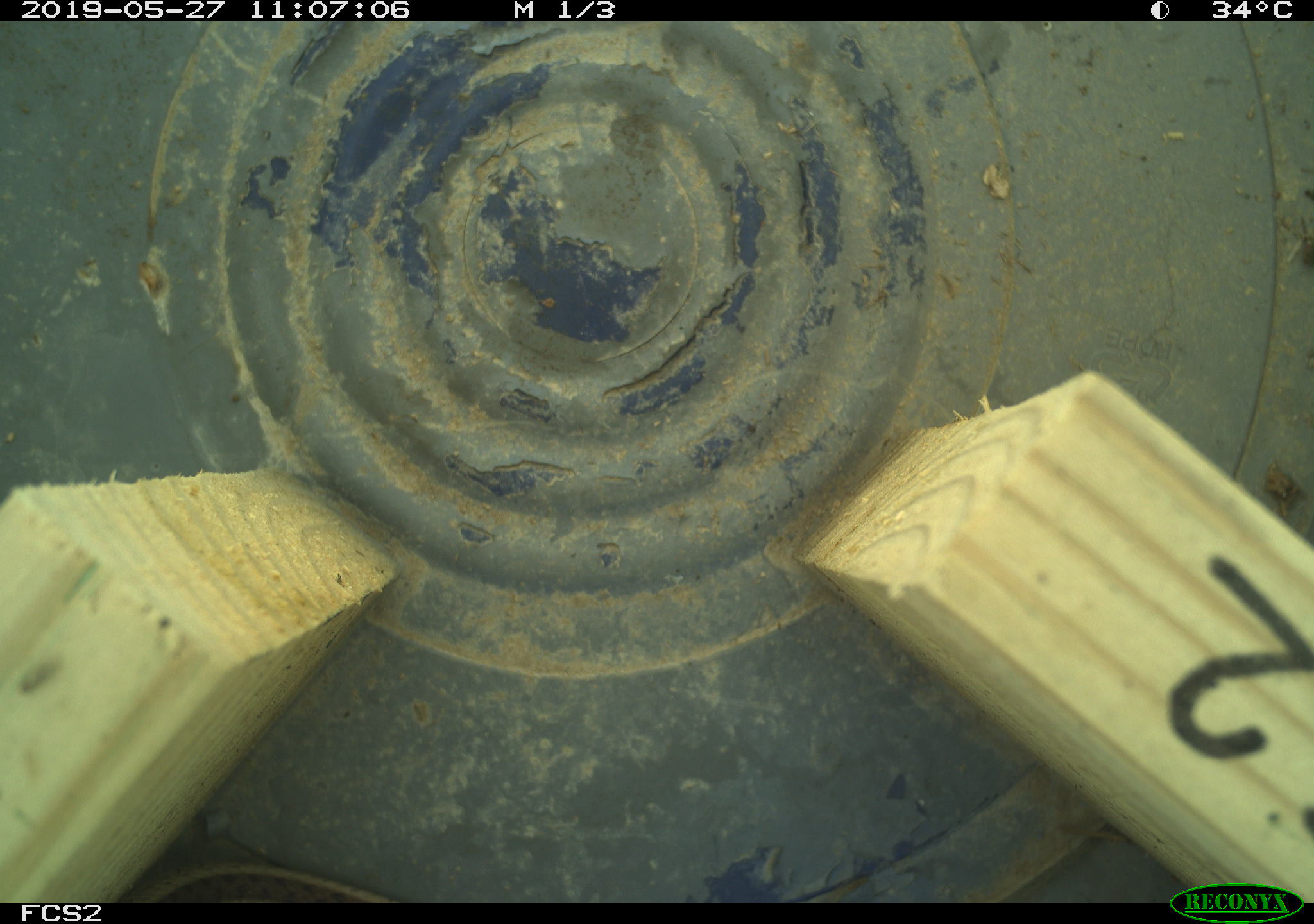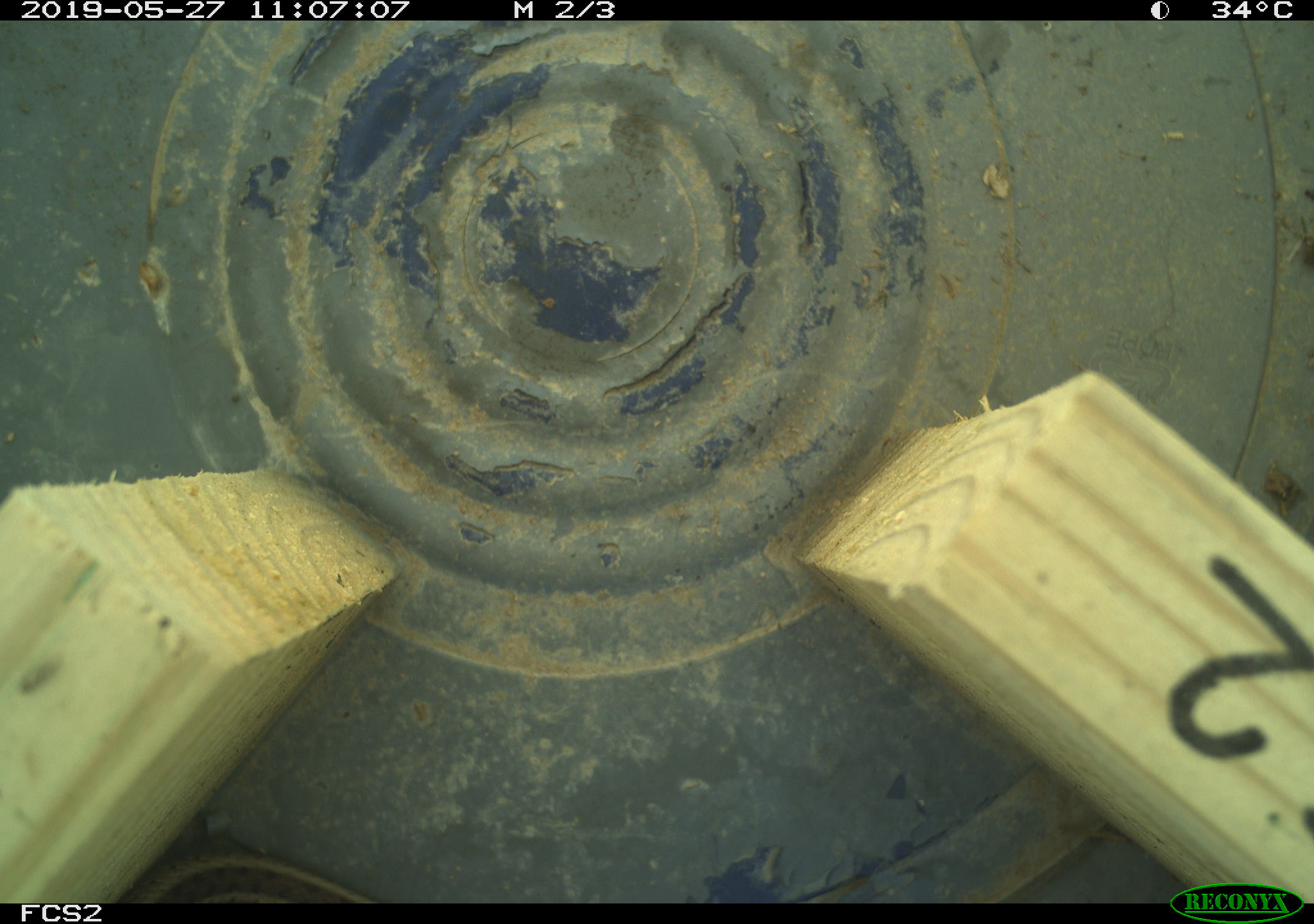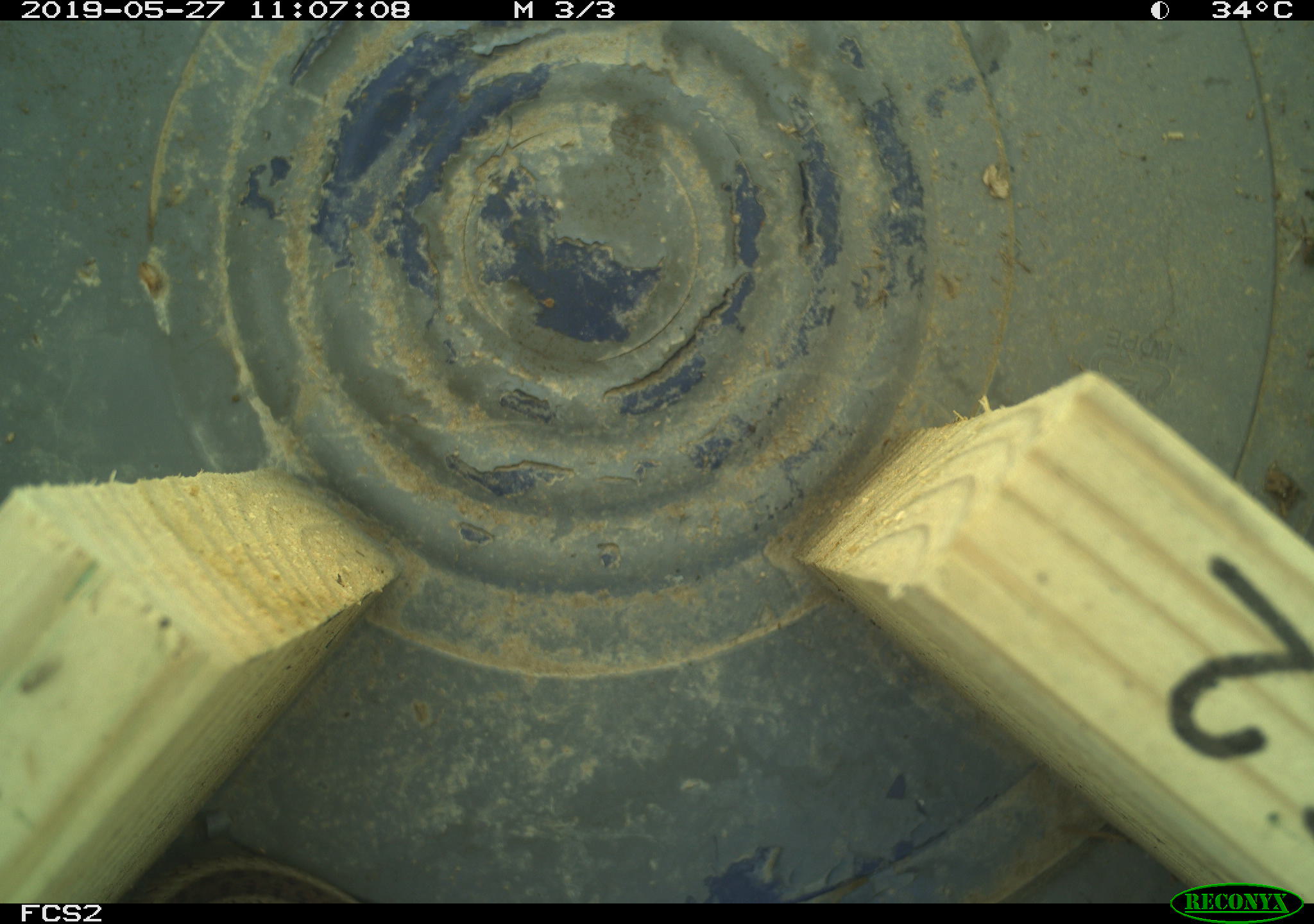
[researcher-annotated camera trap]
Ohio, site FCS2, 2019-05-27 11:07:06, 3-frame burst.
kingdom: Animalia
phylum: Chordata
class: Reptilia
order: Squamata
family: Colubridae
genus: Thamnophis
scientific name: Thamnophis sirtalis sirtalis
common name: eastern gartersnake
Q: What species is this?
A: Eastern gartersnake (Thamnophis sirtalis sirtalis).